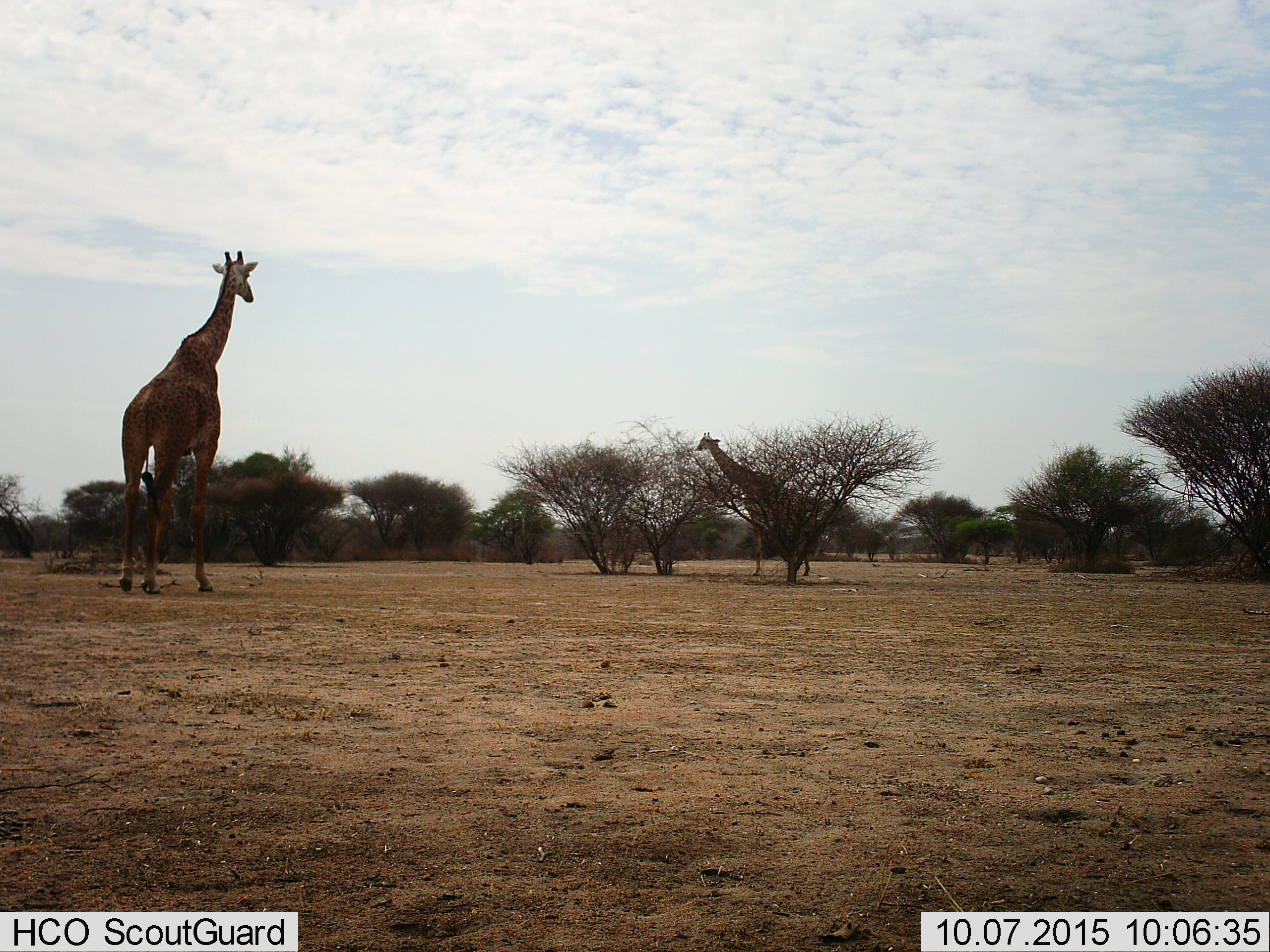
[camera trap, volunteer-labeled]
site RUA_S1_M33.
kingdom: Animalia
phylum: Chordata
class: Mammalia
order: Artiodactyla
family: Giraffidae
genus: Giraffa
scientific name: Giraffa camelopardalis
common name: giraffe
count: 2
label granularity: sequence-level